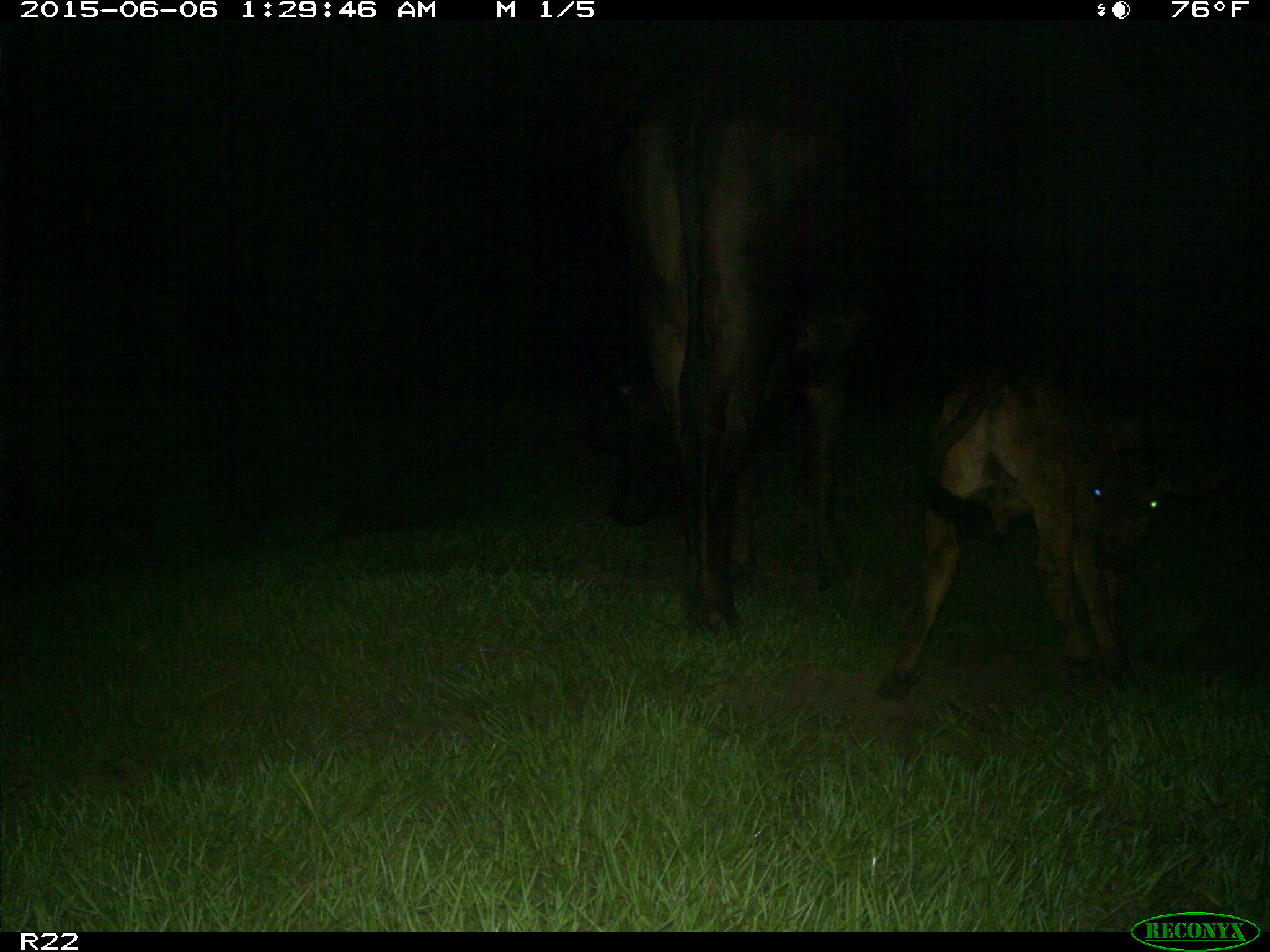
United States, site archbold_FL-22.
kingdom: Animalia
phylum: Chordata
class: Mammalia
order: Artiodactyla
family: Bovidae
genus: Bos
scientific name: Bos taurus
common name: domestic cow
Bos taurus (domestic cow).